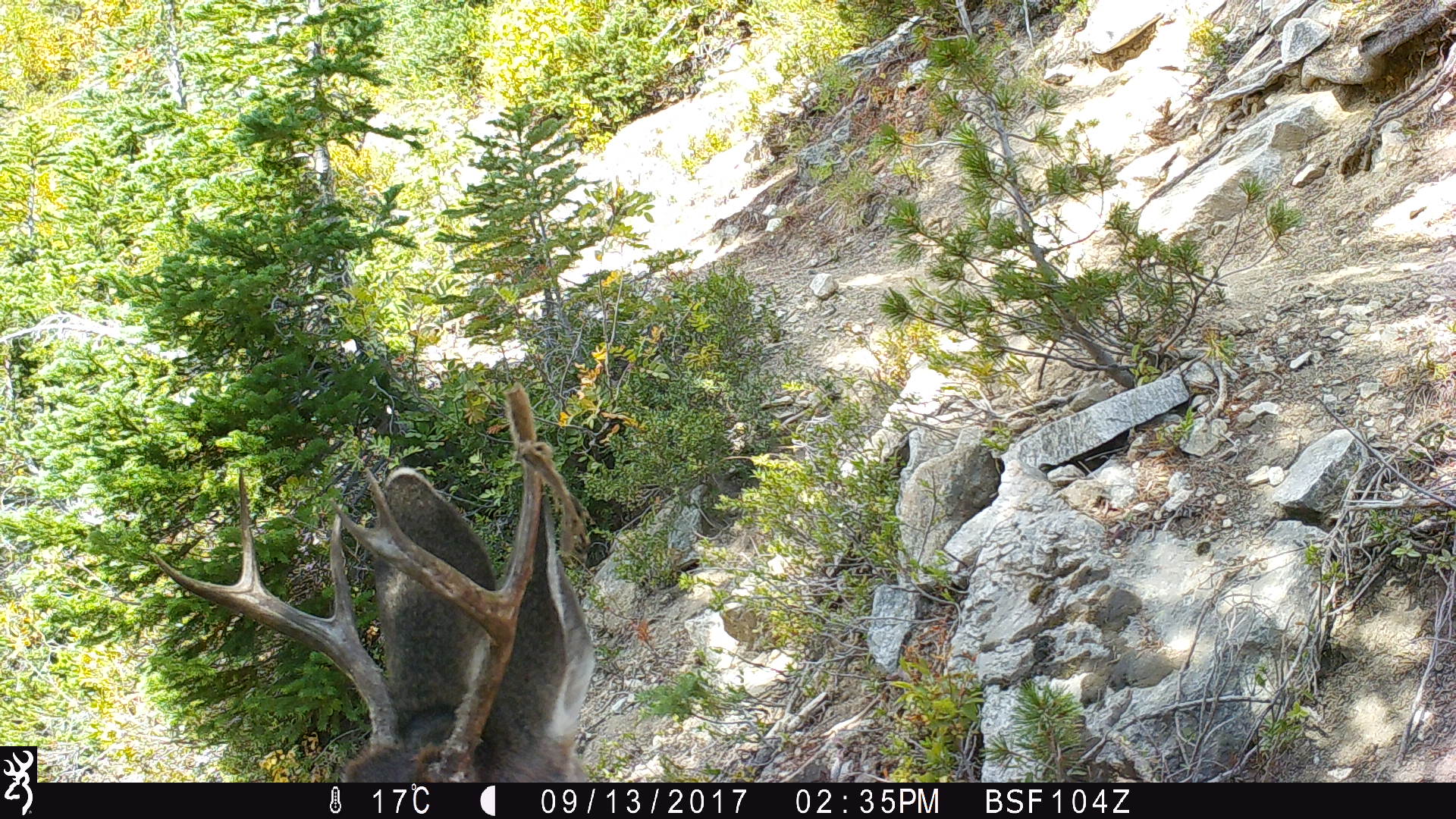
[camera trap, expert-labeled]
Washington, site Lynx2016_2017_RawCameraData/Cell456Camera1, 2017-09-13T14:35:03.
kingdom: Animalia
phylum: Chordata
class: Mammalia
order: Artiodactyla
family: Cervidae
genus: Odocoileus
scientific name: Odocoileus hemionus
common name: mule deer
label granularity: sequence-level